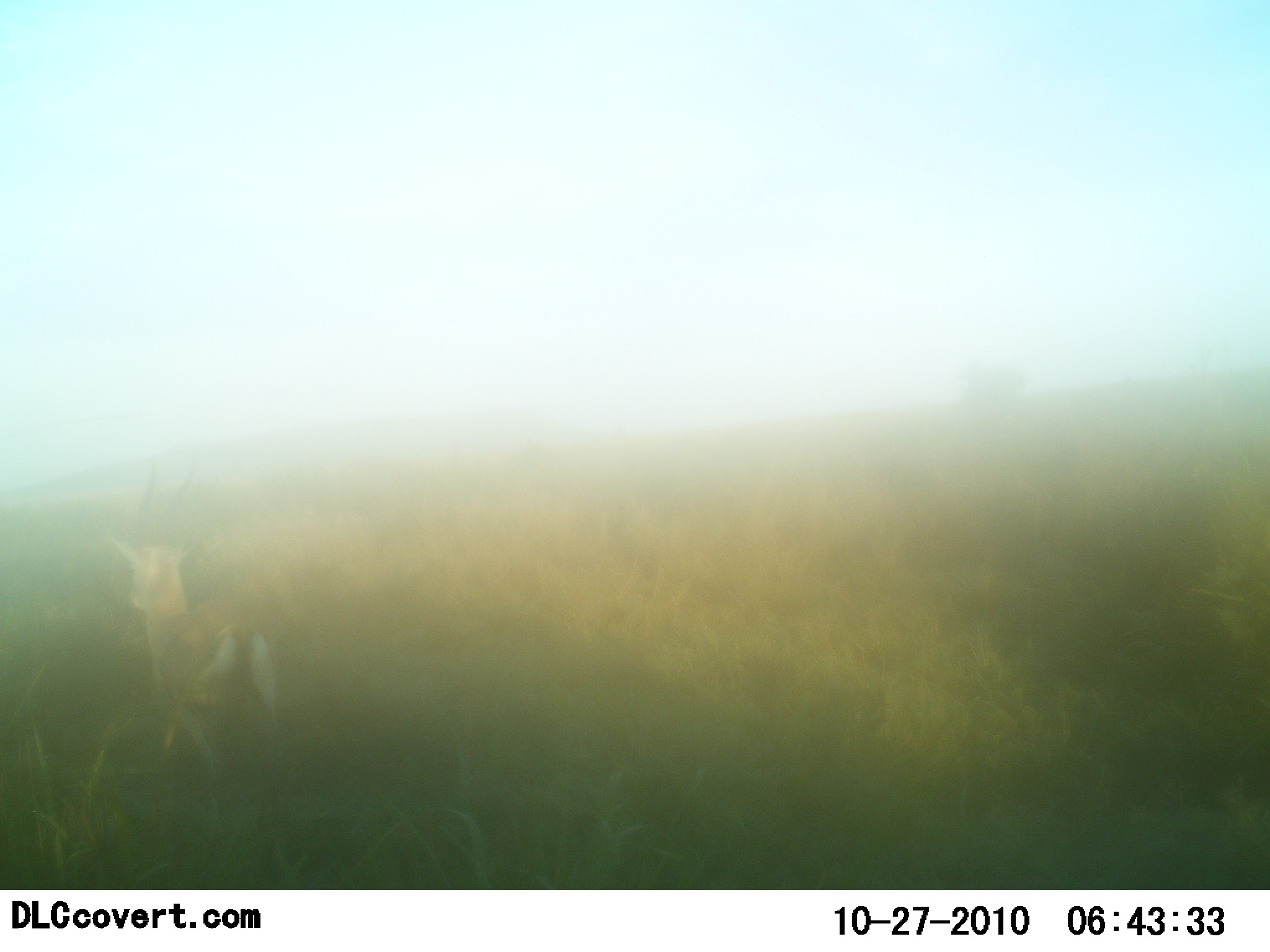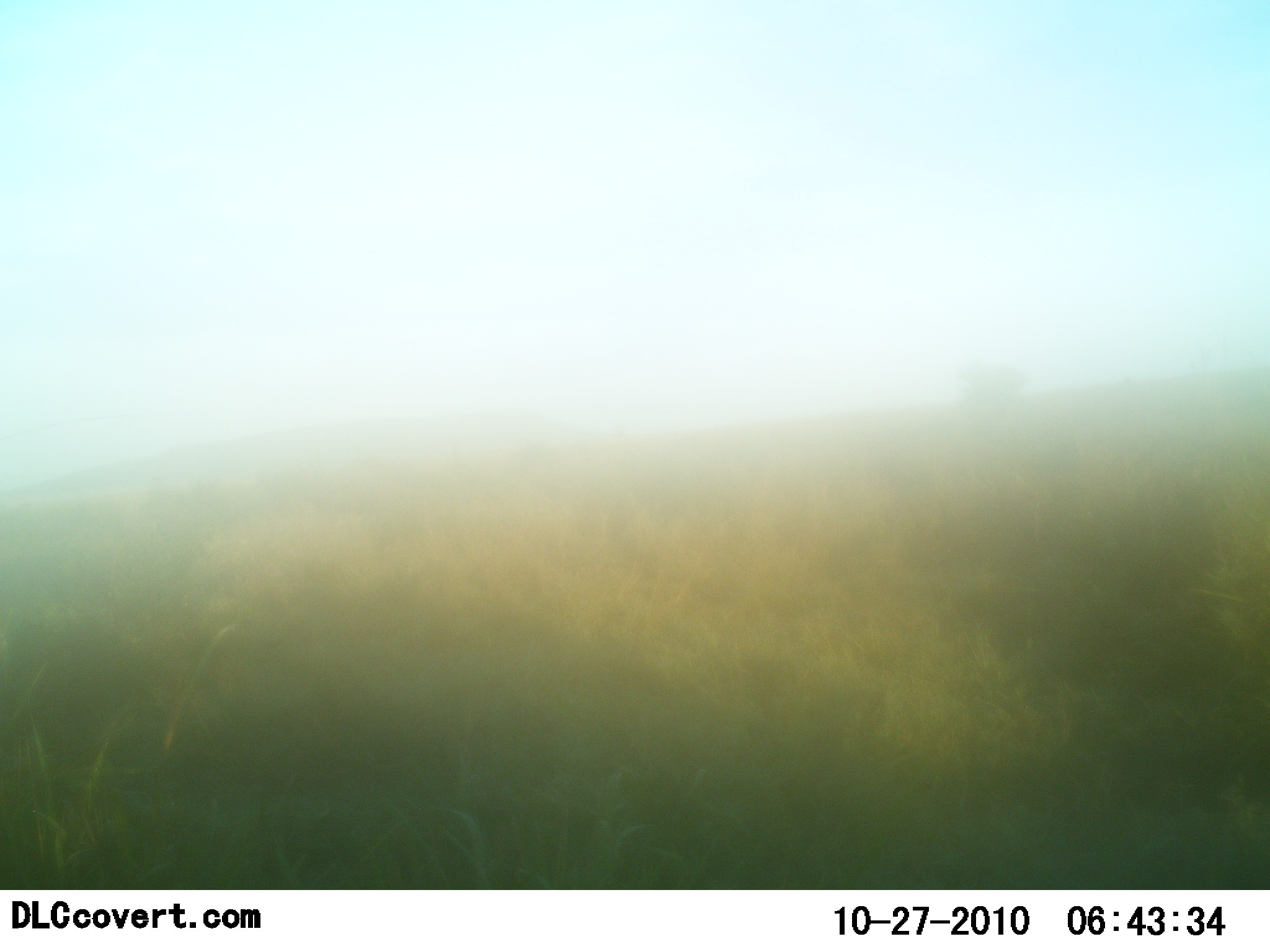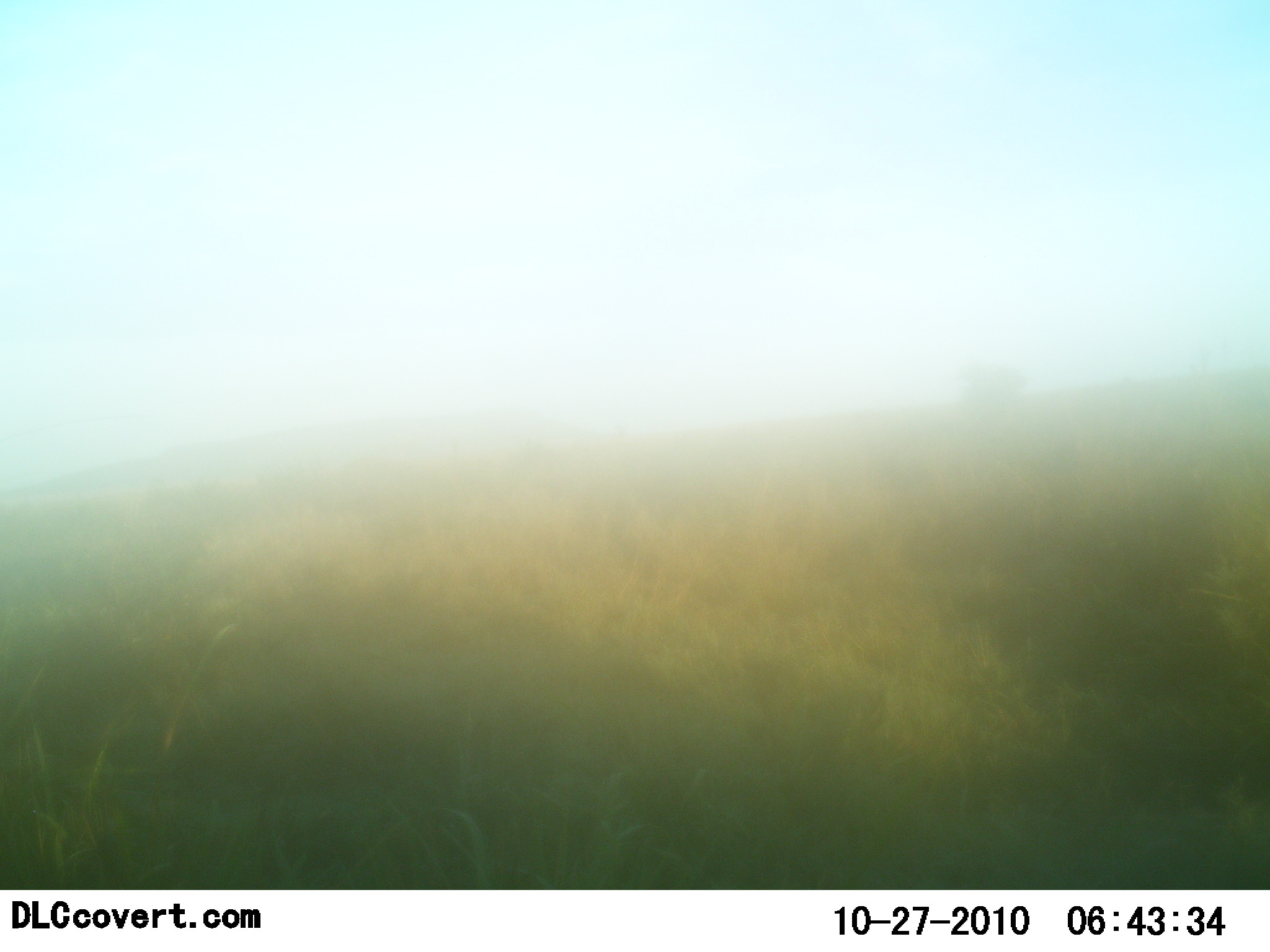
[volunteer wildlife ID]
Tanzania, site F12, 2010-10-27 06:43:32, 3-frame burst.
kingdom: Animalia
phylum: Chordata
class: Mammalia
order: Artiodactyla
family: Bovidae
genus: Eudorcas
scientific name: Eudorcas thomsonii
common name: thomson's gazelle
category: gazellethomsons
Gazellethomsons (thomson's gazelle) (Eudorcas thomsonii), count 1. Behavior (volunteer vote fractions): standing 0%, resting 0%, moving 100%, interacting 0%. Young present (vote fraction): 0%. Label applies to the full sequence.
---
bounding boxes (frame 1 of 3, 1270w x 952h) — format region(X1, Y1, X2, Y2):
animal: region(117, 457, 286, 778)